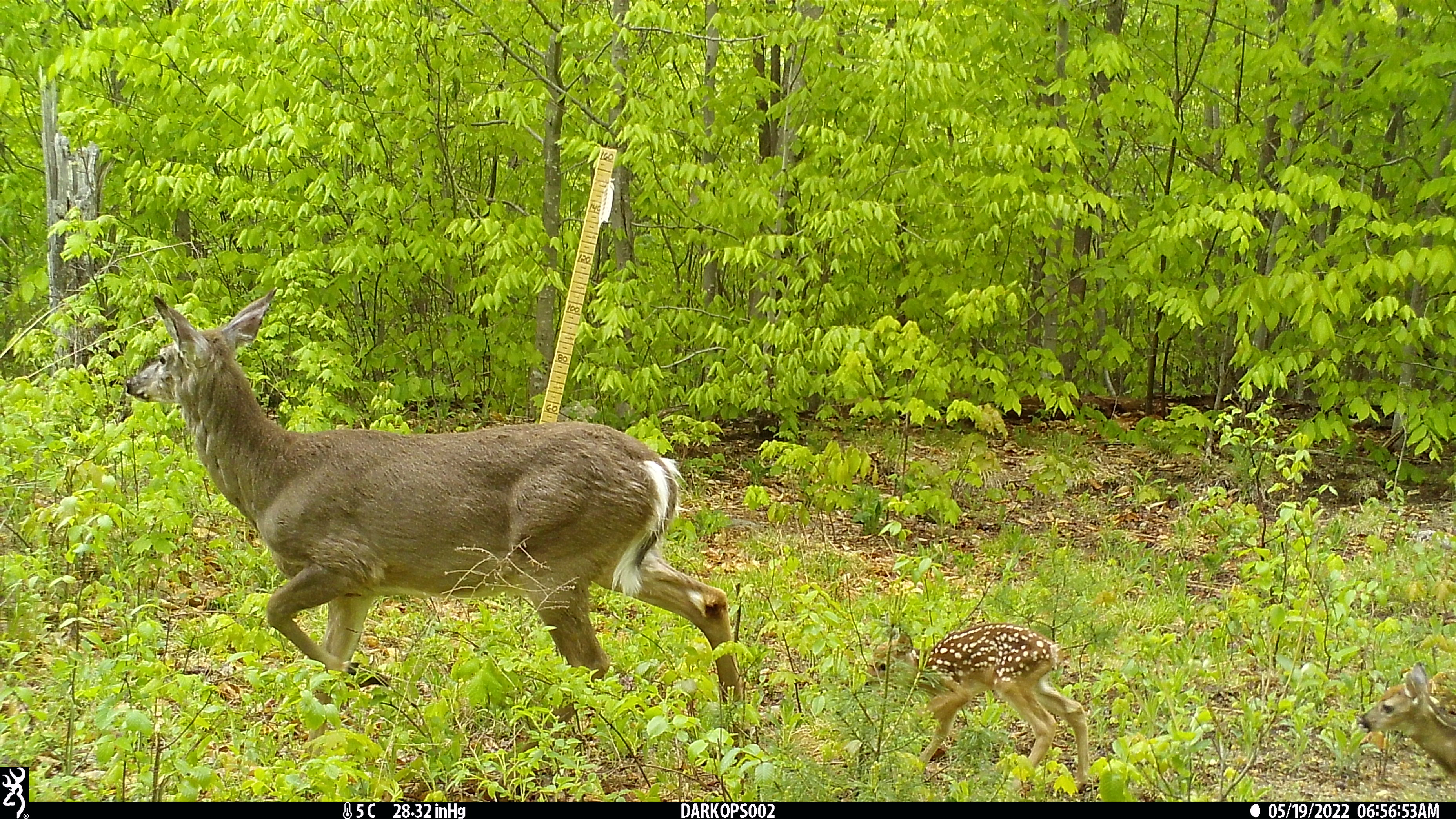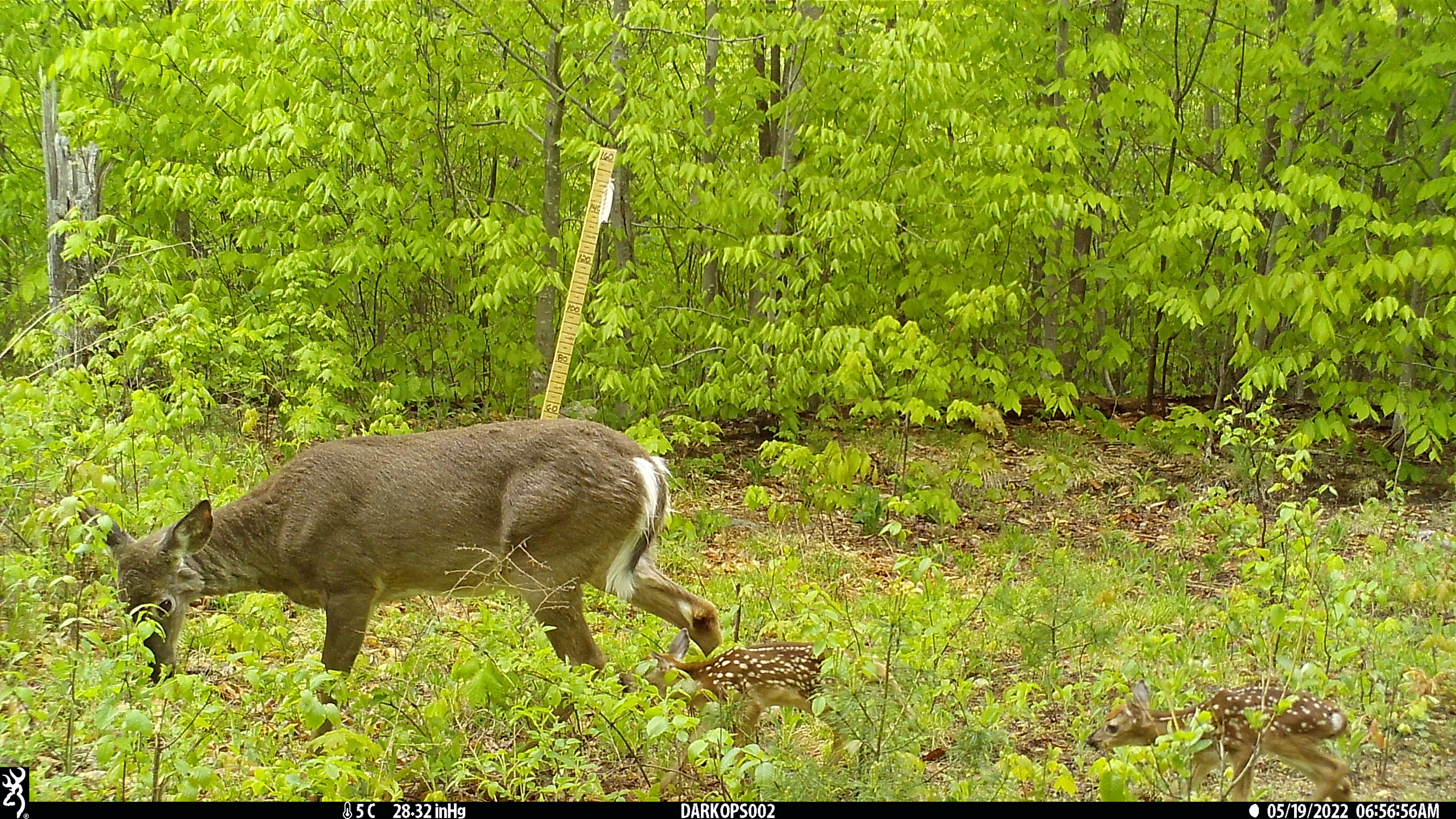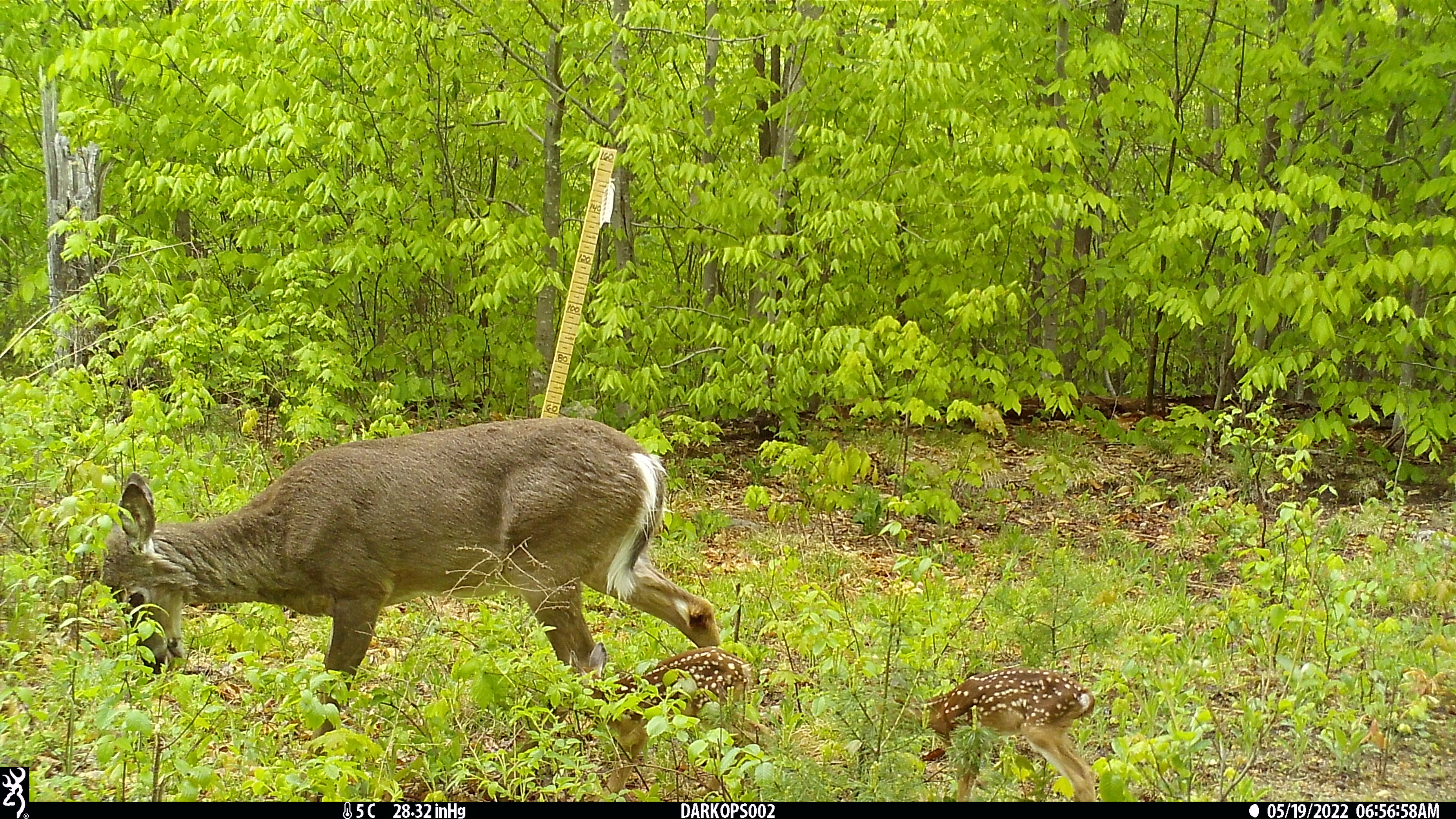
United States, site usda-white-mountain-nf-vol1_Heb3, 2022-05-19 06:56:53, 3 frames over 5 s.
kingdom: Animalia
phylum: Chordata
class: Mammalia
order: Artiodactyla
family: Cervidae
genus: Odocoileus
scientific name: Odocoileus virginianus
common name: white-tailed deer